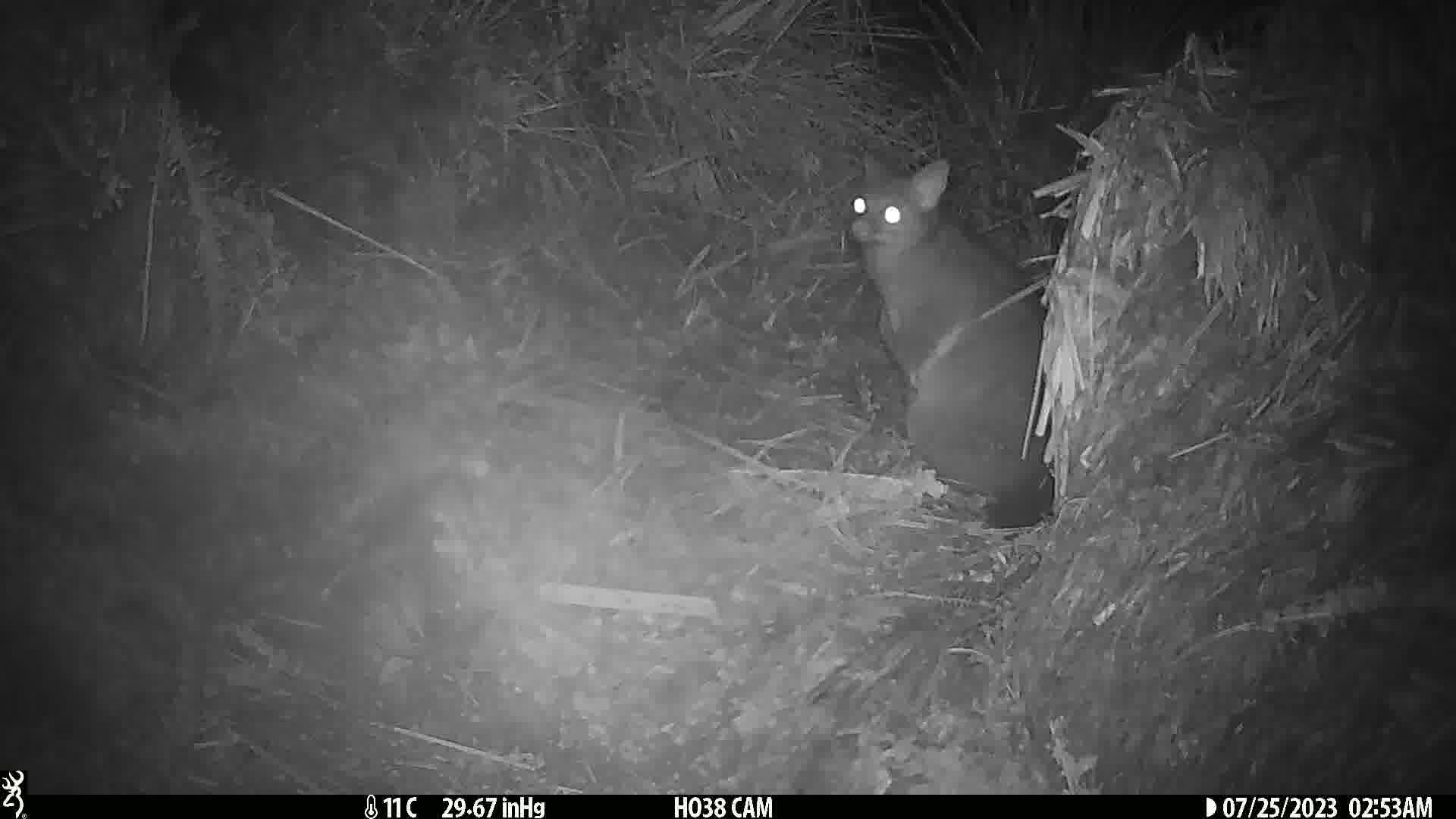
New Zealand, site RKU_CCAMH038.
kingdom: Animalia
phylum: Chordata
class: Mammalia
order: Diprotodontia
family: Phalangeridae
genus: Trichosurus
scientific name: Trichosurus vulpecula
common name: common brushtail possum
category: possum